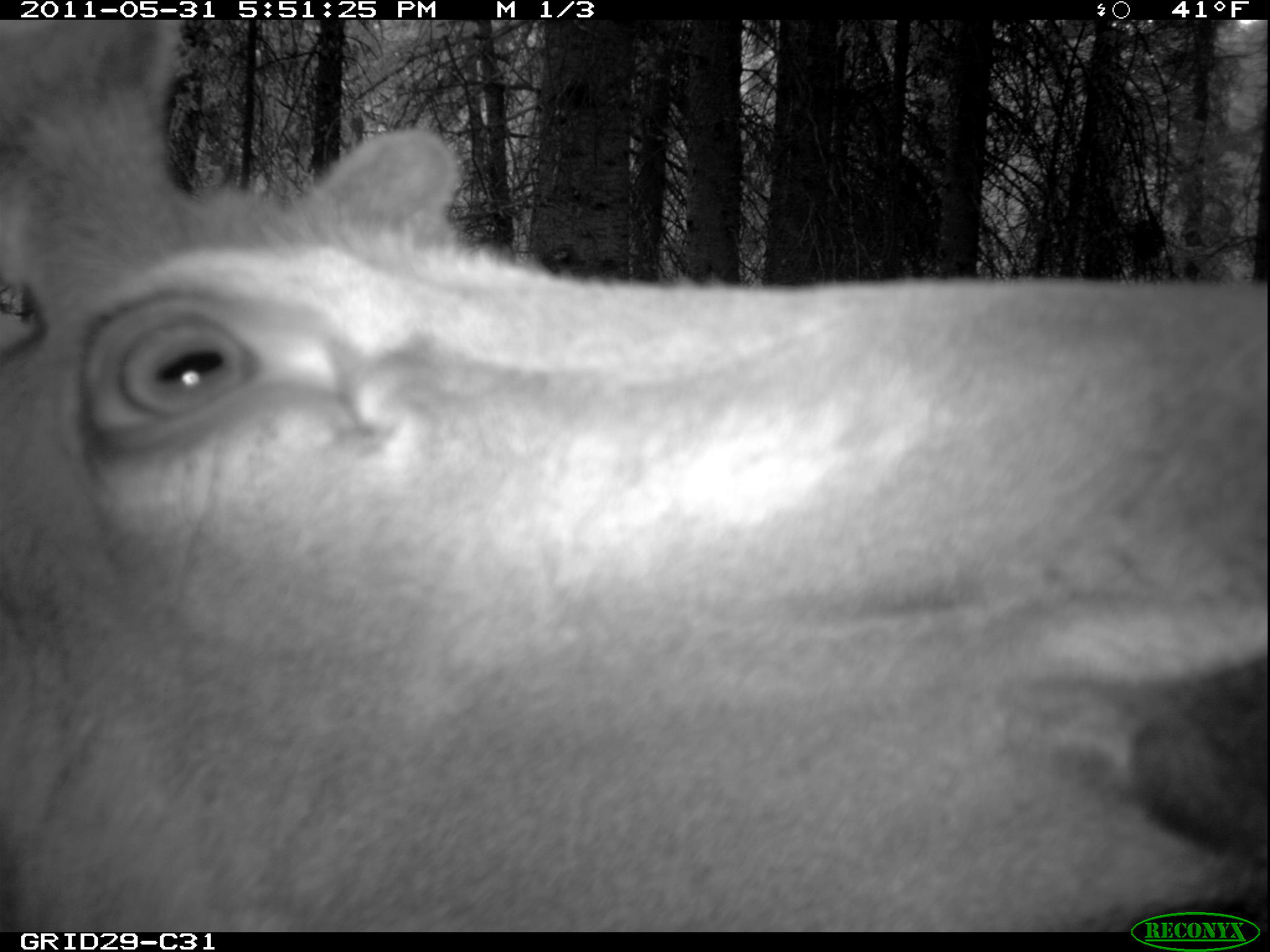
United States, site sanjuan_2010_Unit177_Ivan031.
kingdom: Animalia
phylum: Chordata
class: Mammalia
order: Artiodactyla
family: Cervidae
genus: Cervus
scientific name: Cervus elaphus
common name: red deer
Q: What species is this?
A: Cervus elaphus (red deer).